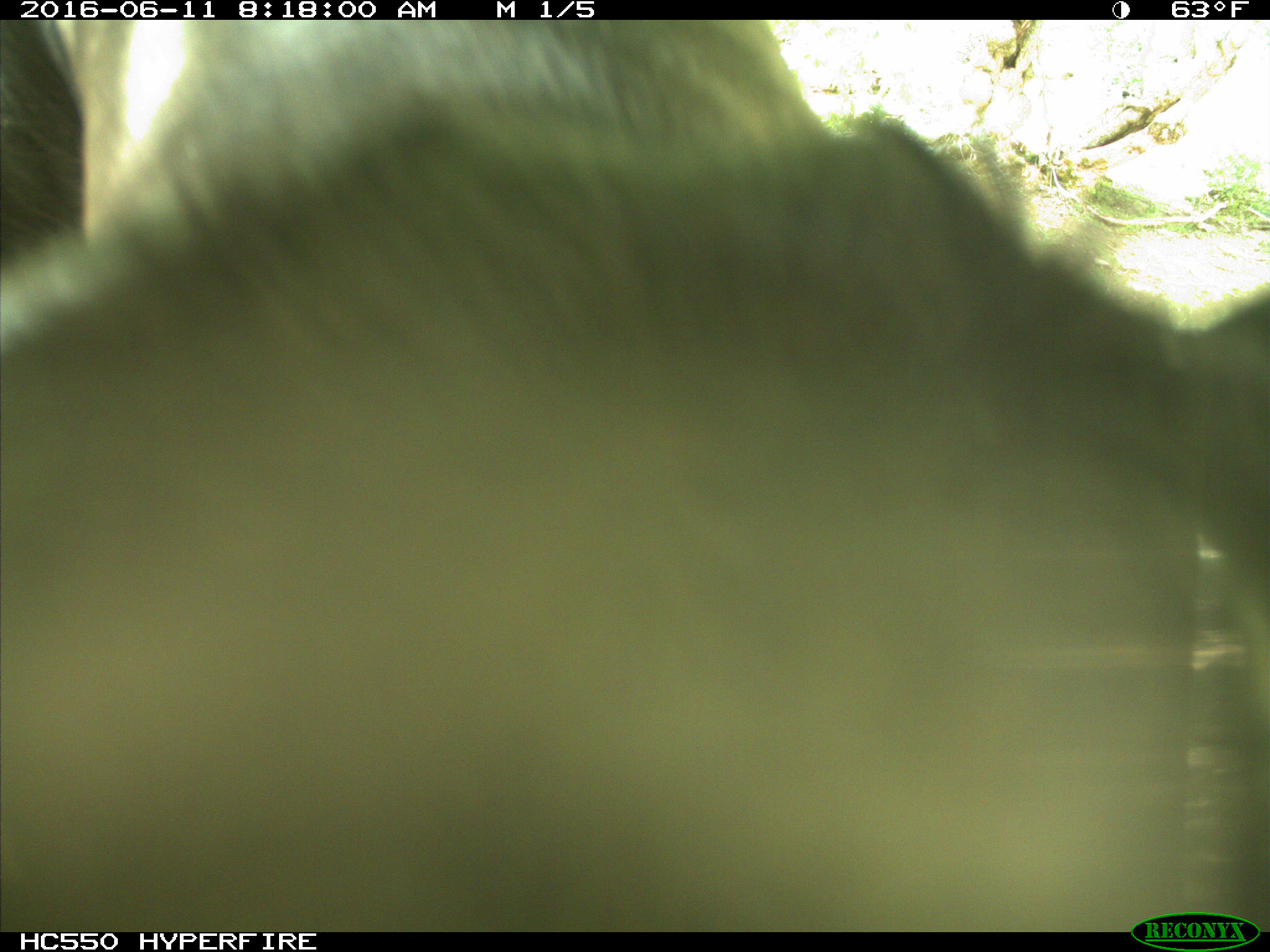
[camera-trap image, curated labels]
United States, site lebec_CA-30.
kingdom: Animalia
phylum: Chordata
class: Mammalia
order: Artiodactyla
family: Bovidae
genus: Bos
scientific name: Bos taurus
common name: domestic cow